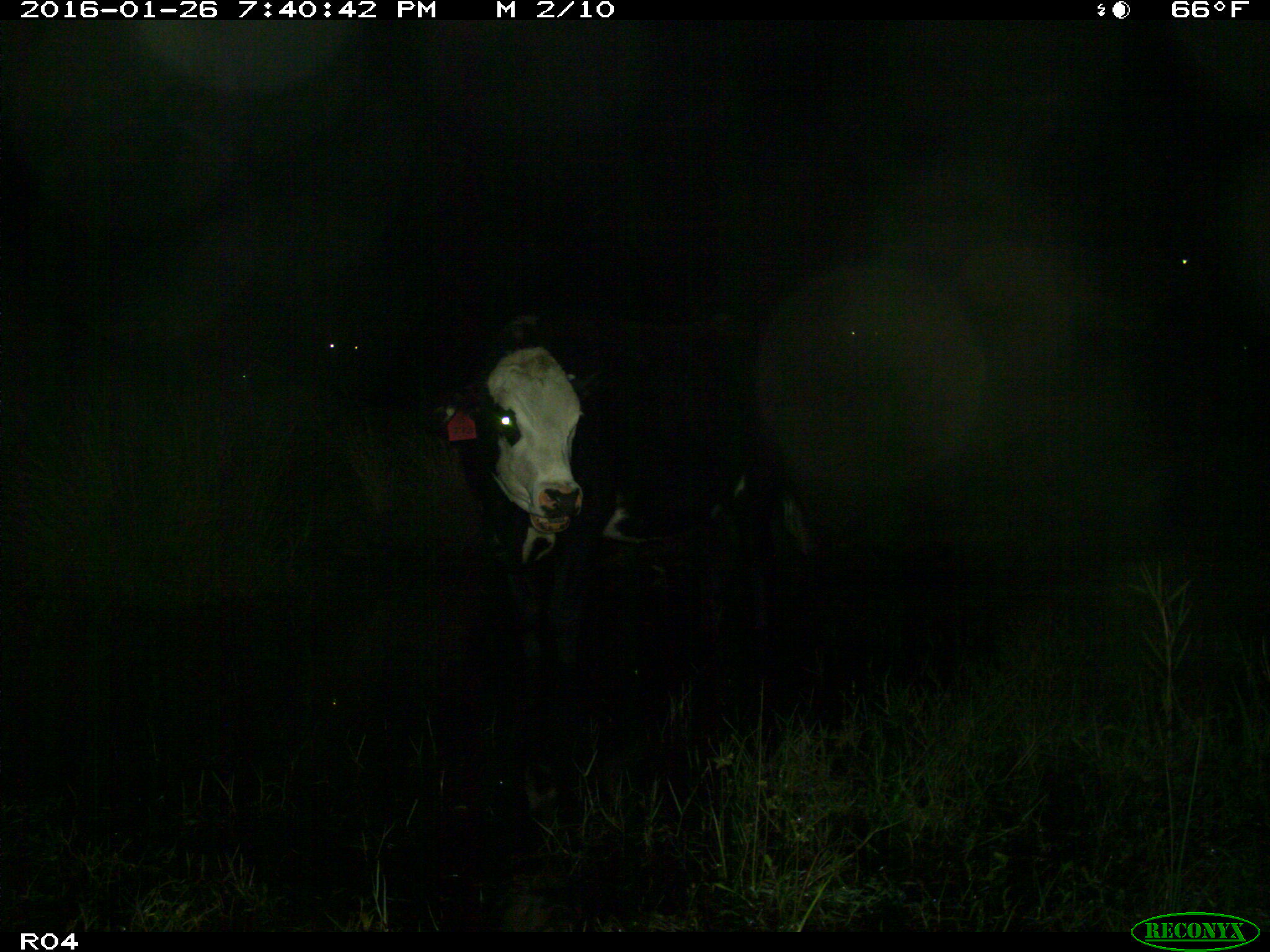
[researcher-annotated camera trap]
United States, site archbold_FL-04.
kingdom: Animalia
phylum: Chordata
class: Mammalia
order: Artiodactyla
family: Bovidae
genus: Bos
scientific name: Bos taurus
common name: domestic cow